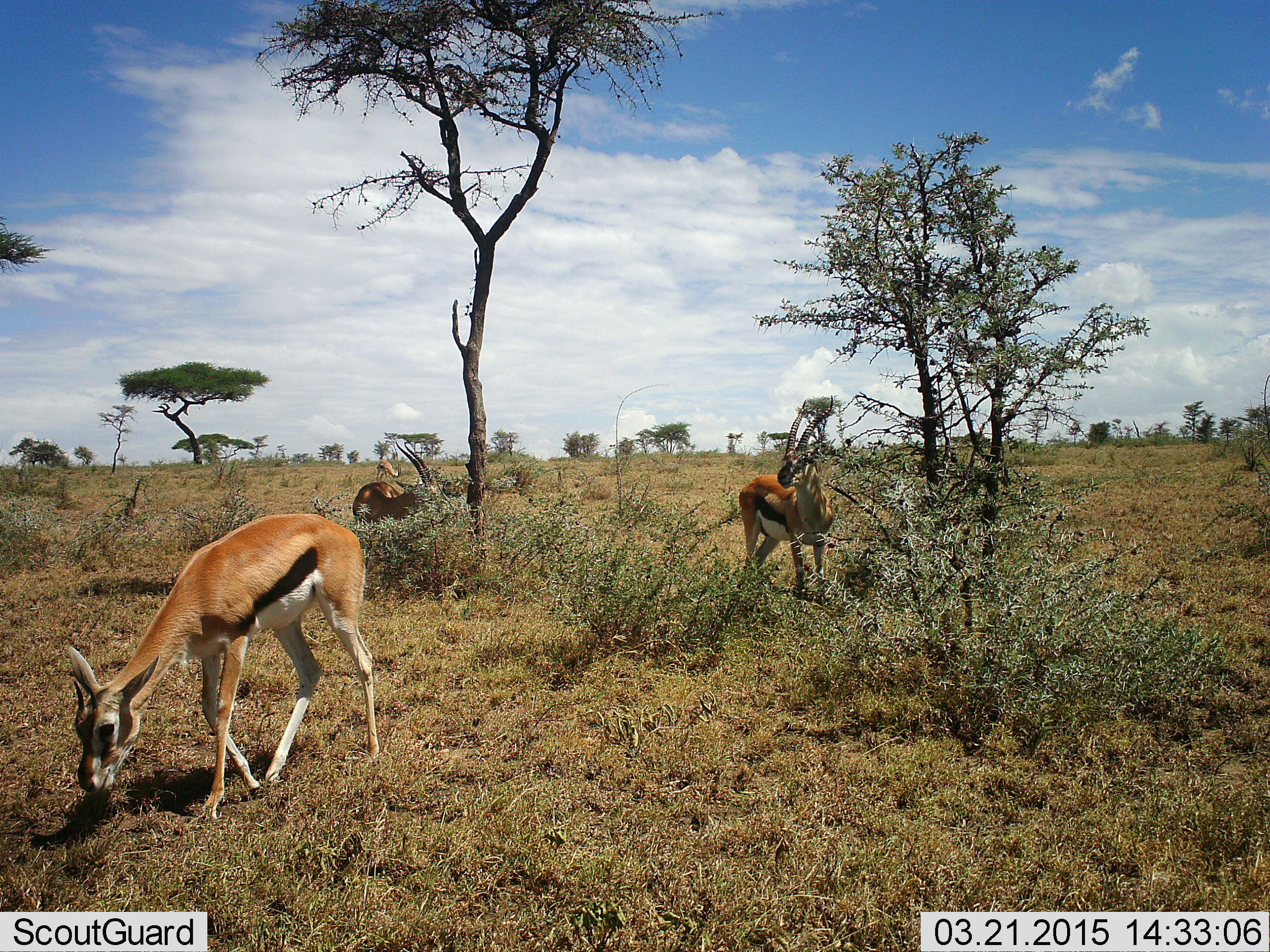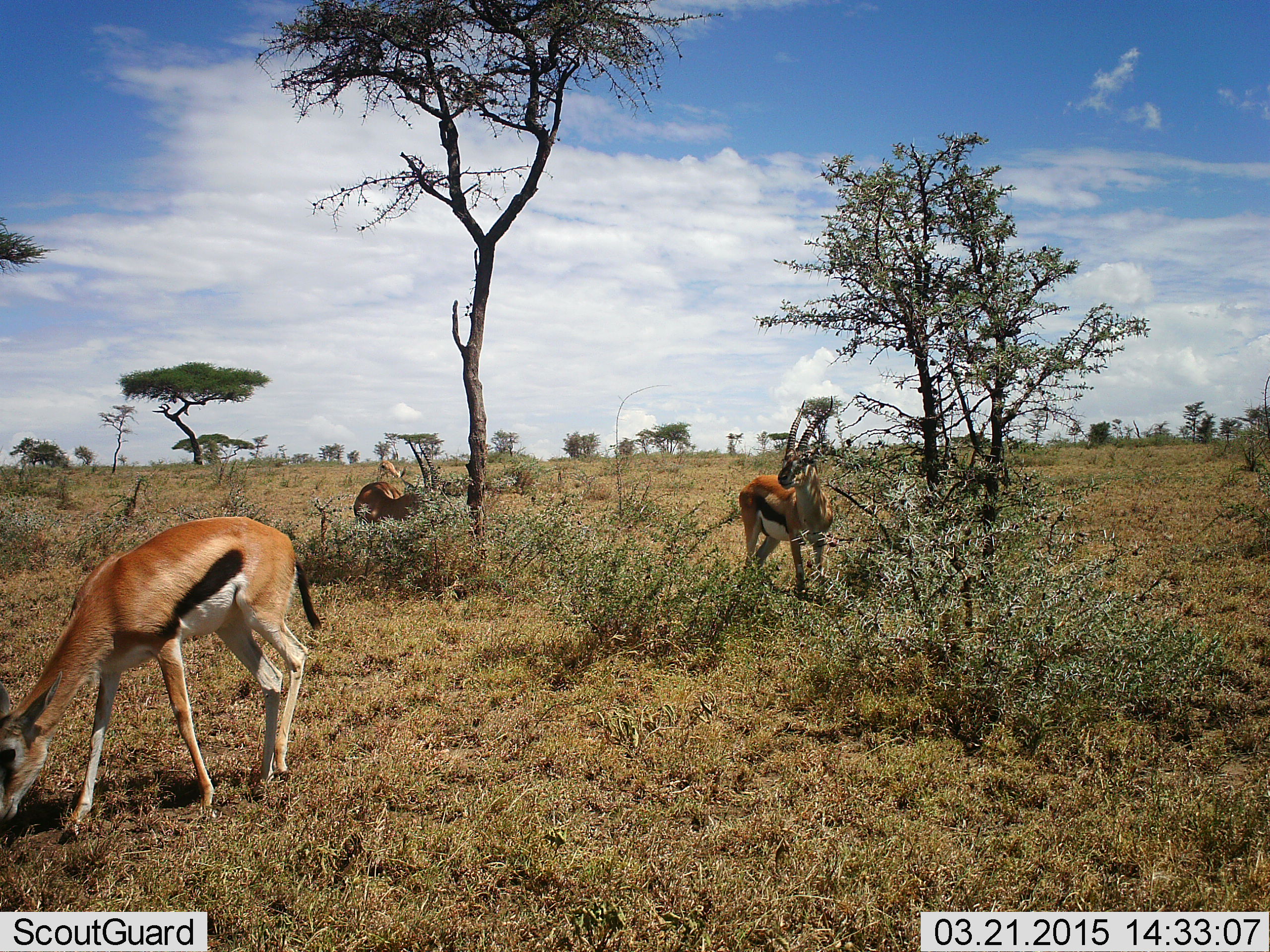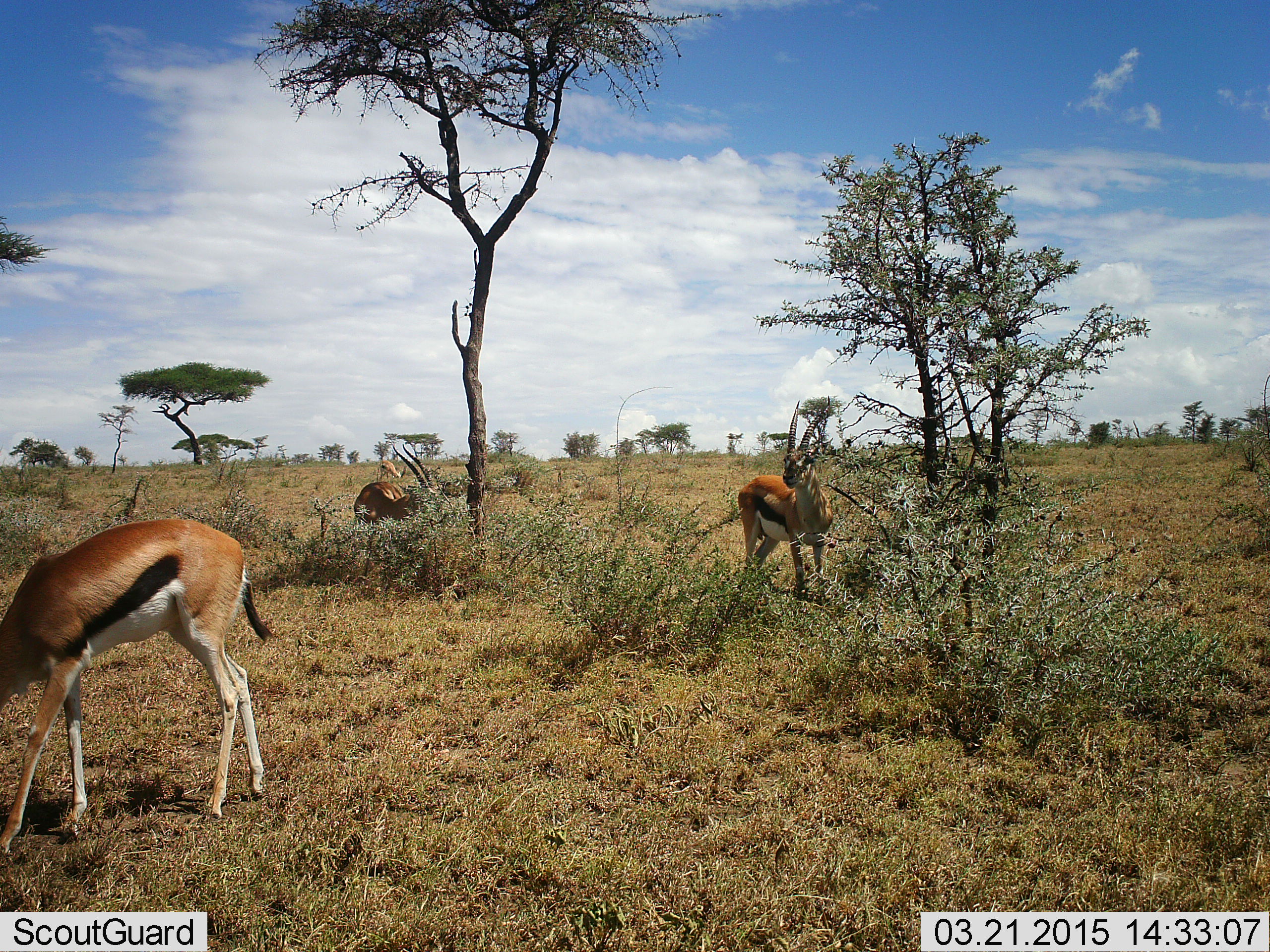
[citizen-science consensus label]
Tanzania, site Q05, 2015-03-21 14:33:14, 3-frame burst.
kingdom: Animalia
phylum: Chordata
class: Mammalia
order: Artiodactyla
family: Bovidae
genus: Eudorcas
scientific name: Eudorcas thomsonii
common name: thomson's gazelle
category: gazellethomsons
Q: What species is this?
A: Gazellethomsons (thomson's gazelle) (Eudorcas thomsonii).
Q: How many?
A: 4.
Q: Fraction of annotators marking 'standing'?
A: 50%.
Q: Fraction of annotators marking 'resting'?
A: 20%.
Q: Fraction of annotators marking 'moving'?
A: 20%.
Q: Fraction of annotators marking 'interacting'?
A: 0%.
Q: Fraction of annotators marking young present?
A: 0%.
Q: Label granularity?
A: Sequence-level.